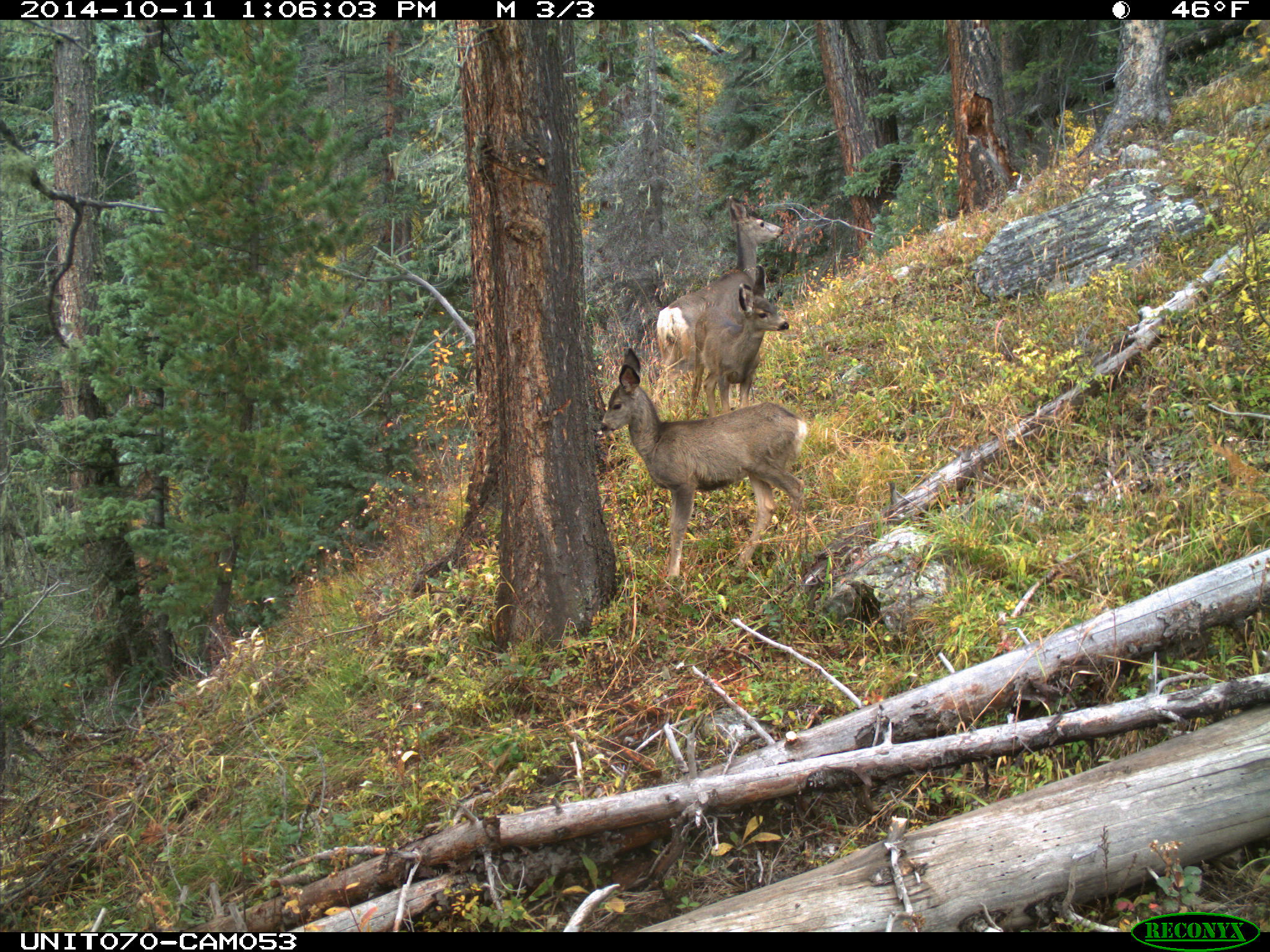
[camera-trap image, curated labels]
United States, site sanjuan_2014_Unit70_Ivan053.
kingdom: Animalia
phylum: Chordata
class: Mammalia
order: Artiodactyla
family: Cervidae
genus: Odocoileus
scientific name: Odocoileus hemionus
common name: mule deer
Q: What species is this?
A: Odocoileus hemionus (mule deer).